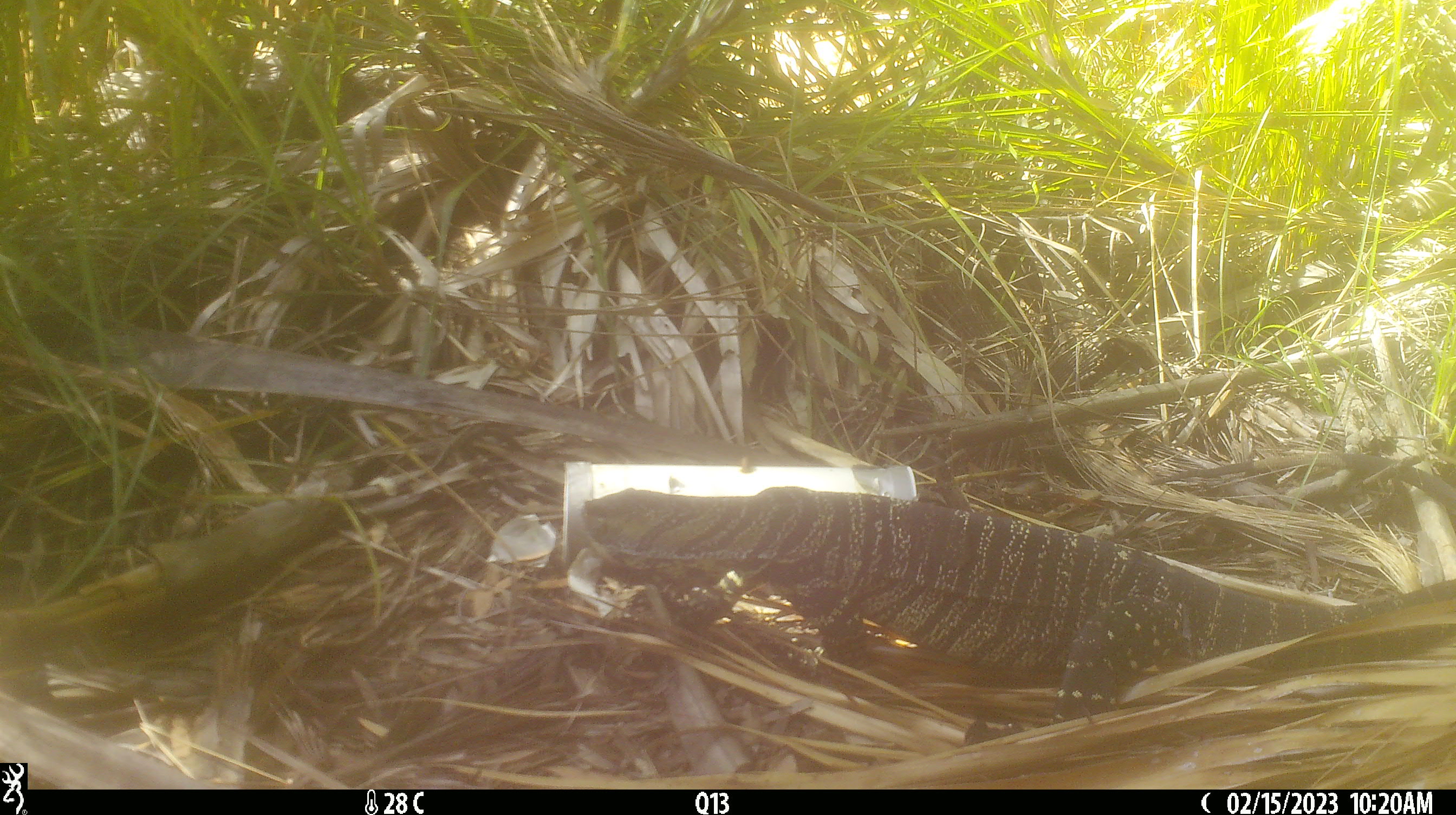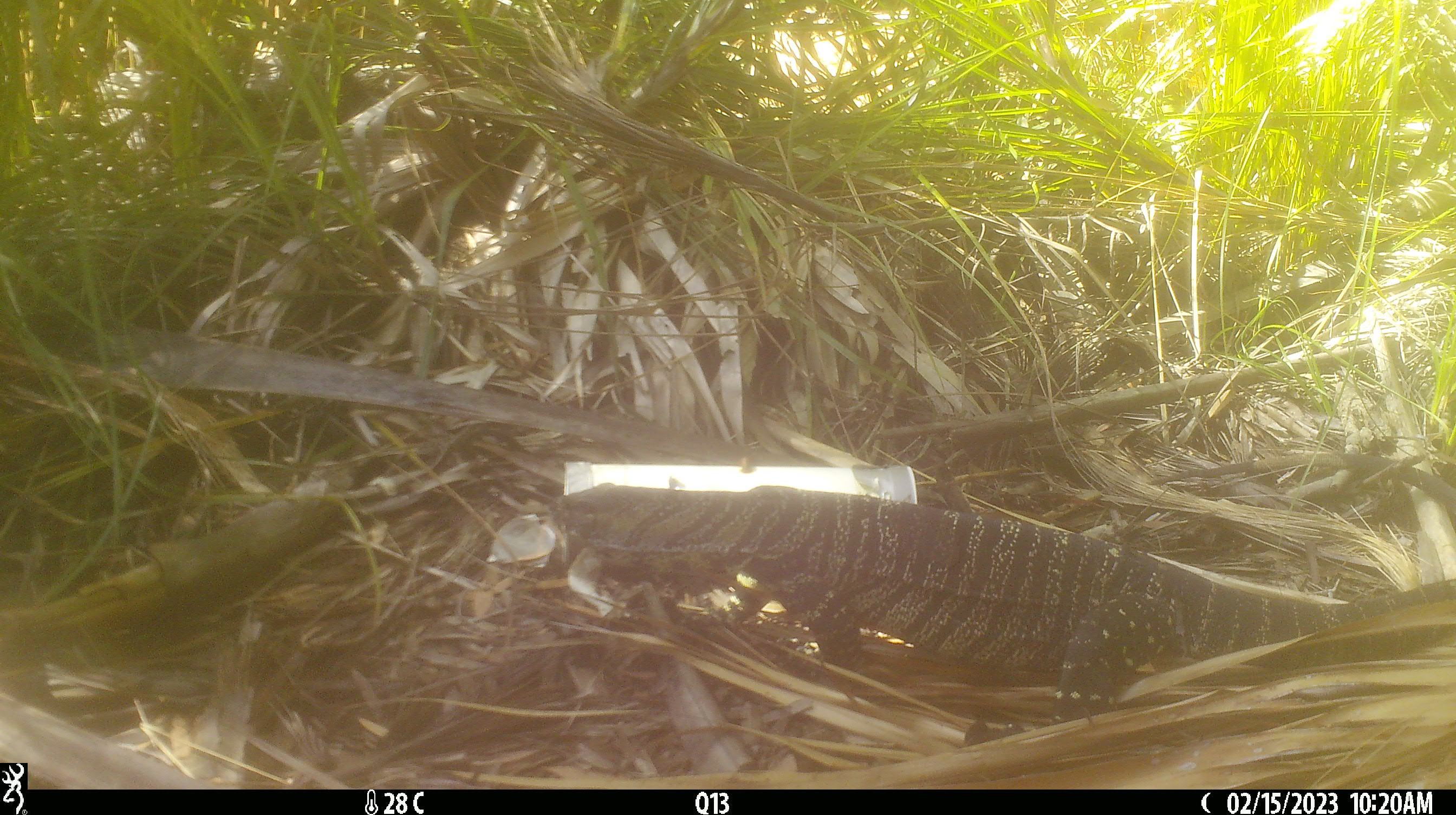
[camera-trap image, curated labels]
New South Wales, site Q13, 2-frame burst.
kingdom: Animalia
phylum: Chordata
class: Reptilia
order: Squamata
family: Varanidae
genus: Varanus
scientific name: Varanus varius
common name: lace monitor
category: goanna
Goanna (lace monitor) (Varanus varius).